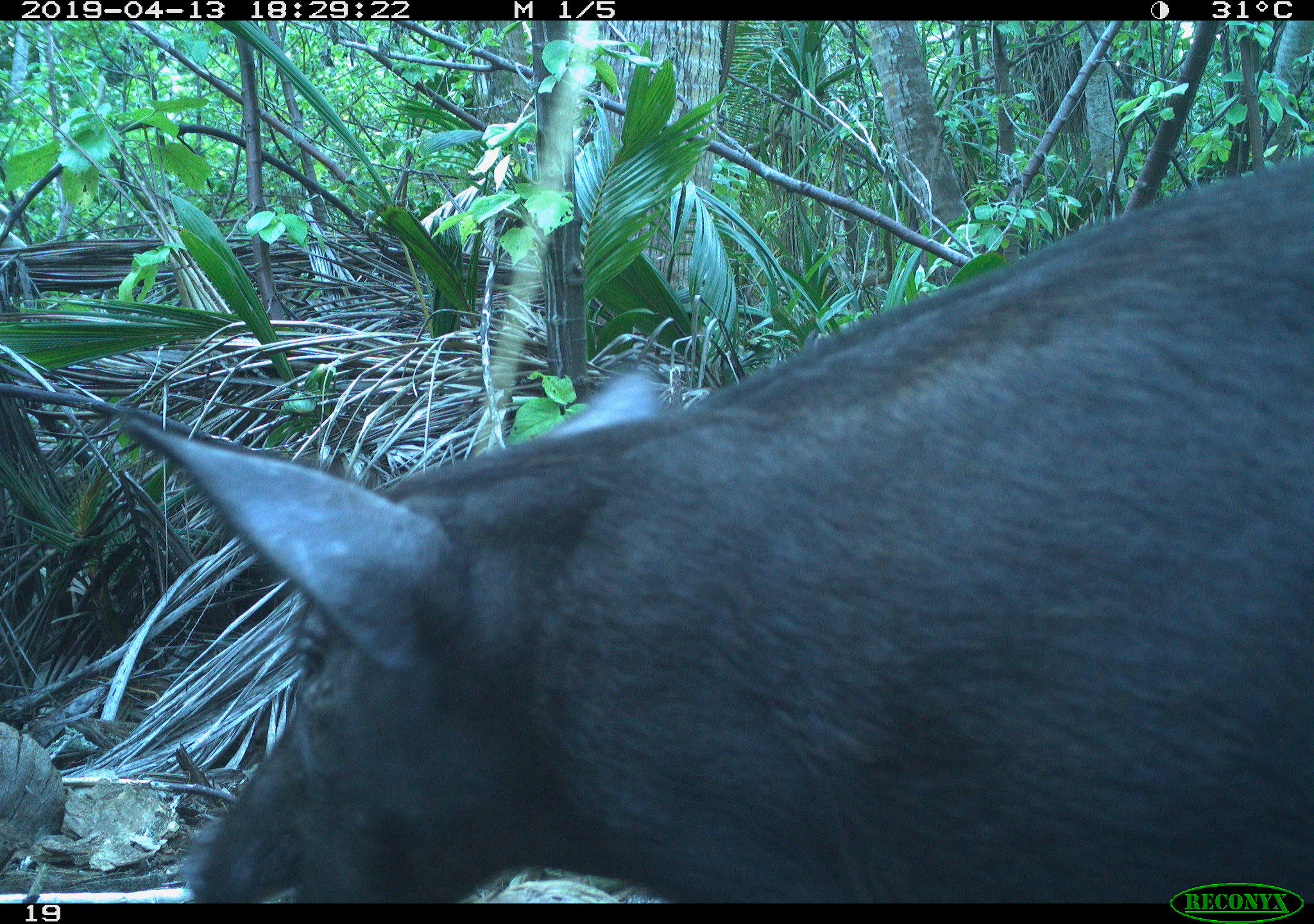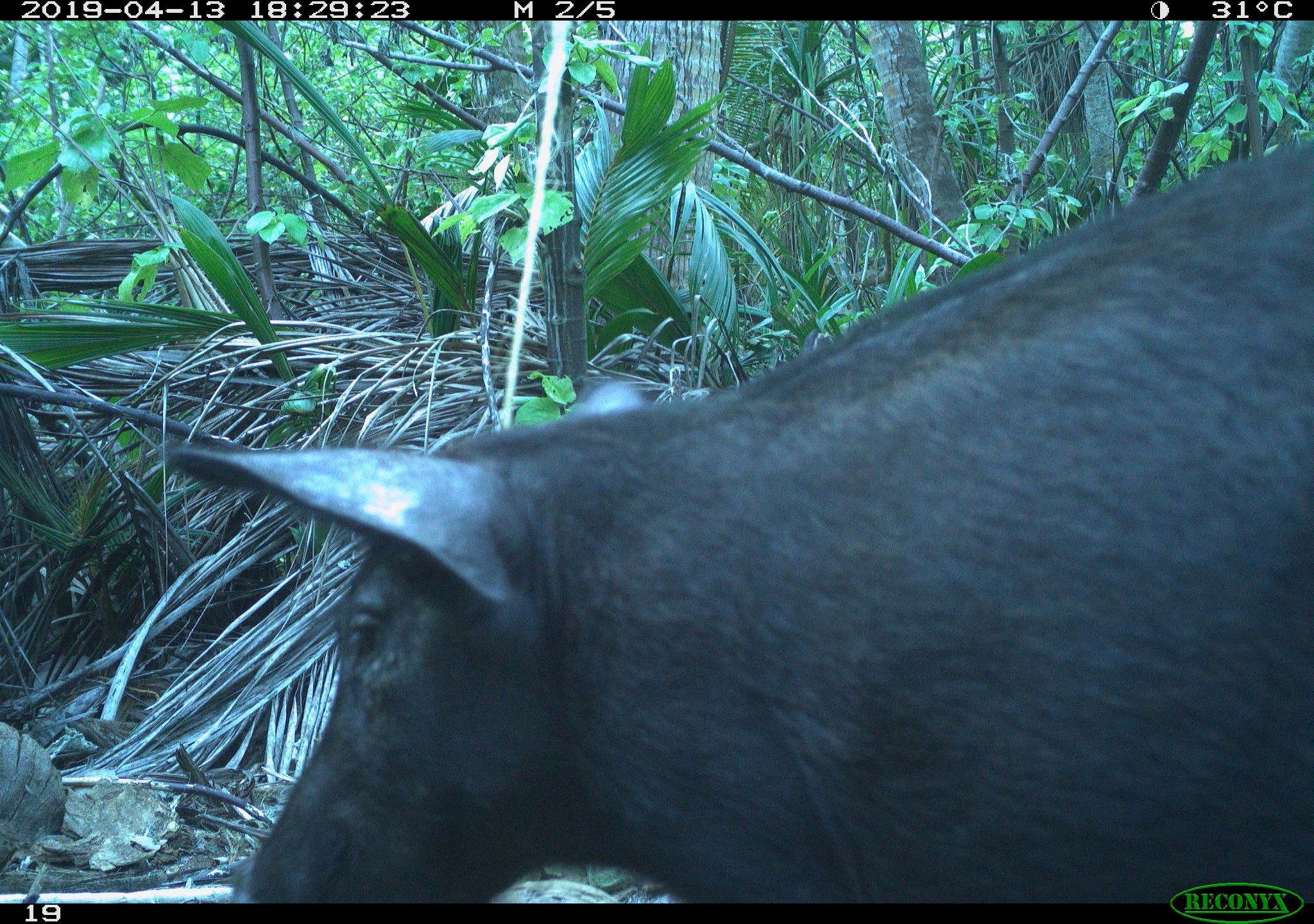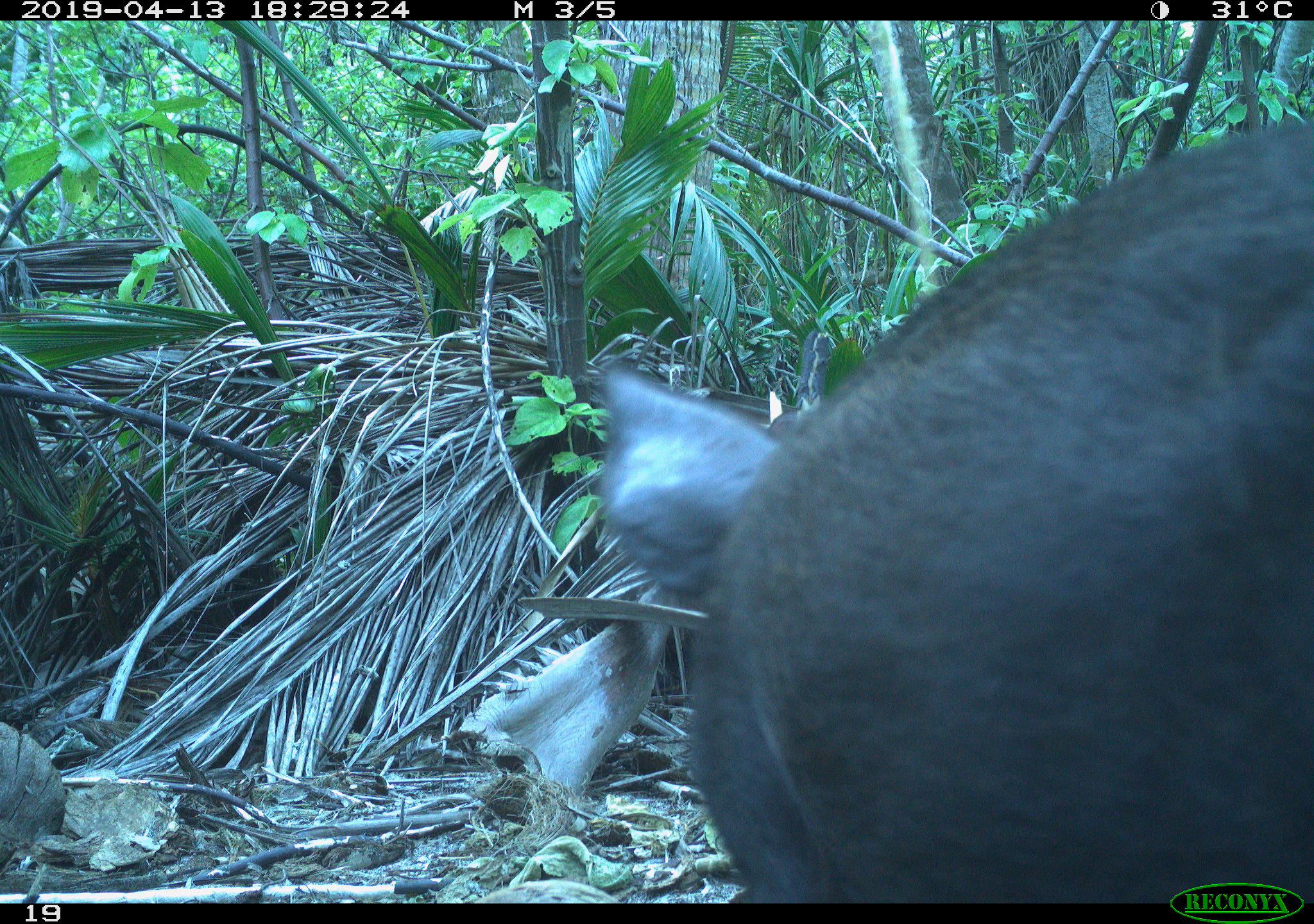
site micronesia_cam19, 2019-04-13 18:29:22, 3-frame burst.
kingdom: Animalia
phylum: Chordata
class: Mammalia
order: Artiodactyla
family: Suidae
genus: Sus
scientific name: Sus scrofa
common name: pig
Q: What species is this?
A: Pig (Sus scrofa).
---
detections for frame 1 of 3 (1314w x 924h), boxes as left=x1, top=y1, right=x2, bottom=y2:
pig: left=107, top=158, right=1314, bottom=900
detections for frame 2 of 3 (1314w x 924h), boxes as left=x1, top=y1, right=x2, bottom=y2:
pig: left=162, top=142, right=1314, bottom=903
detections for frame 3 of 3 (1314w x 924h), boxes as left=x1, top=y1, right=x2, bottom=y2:
pig: left=499, top=109, right=1314, bottom=897